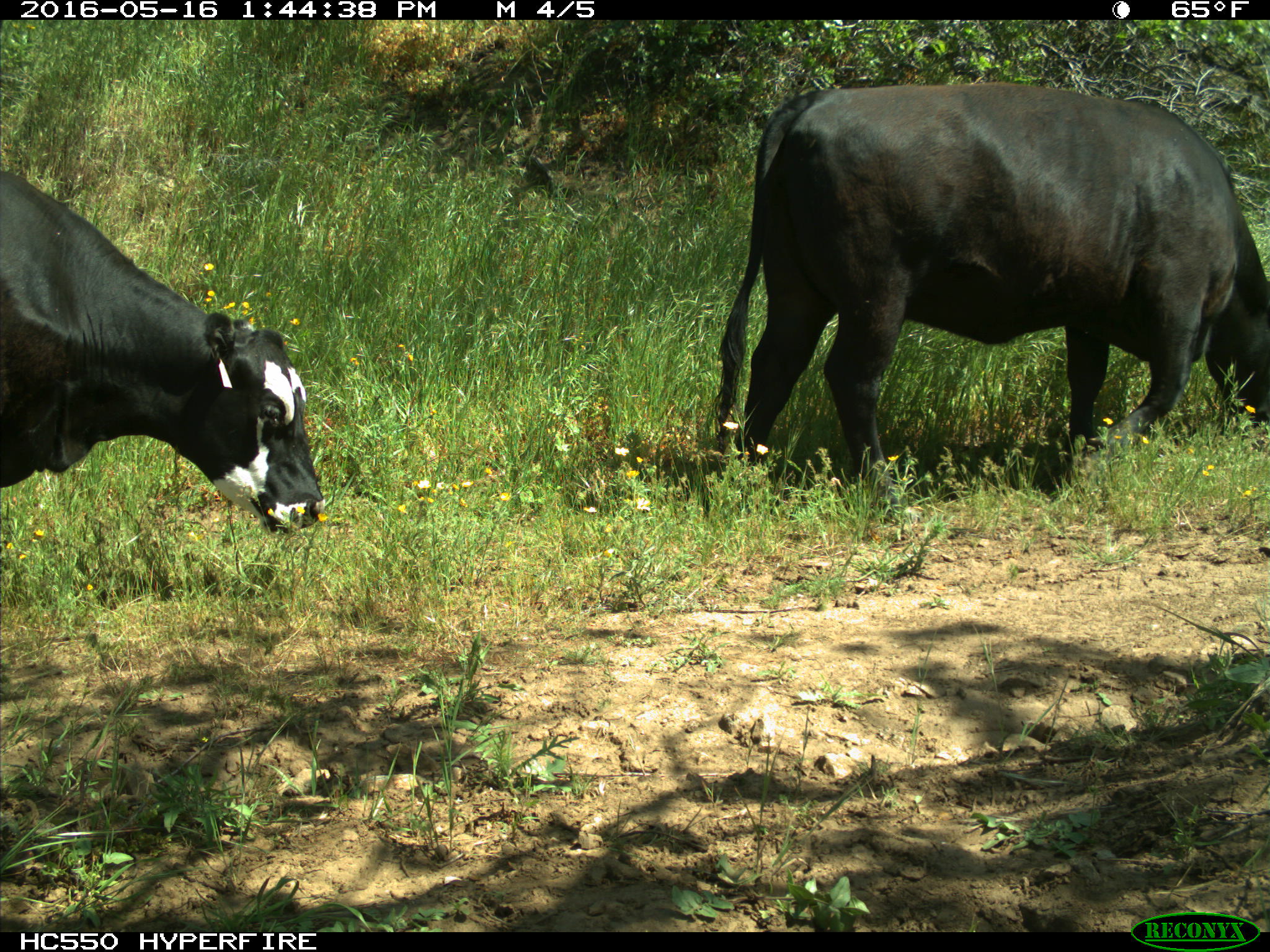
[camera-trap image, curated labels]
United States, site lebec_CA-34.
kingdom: Animalia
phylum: Chordata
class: Mammalia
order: Artiodactyla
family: Bovidae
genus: Bos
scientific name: Bos taurus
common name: domestic cow